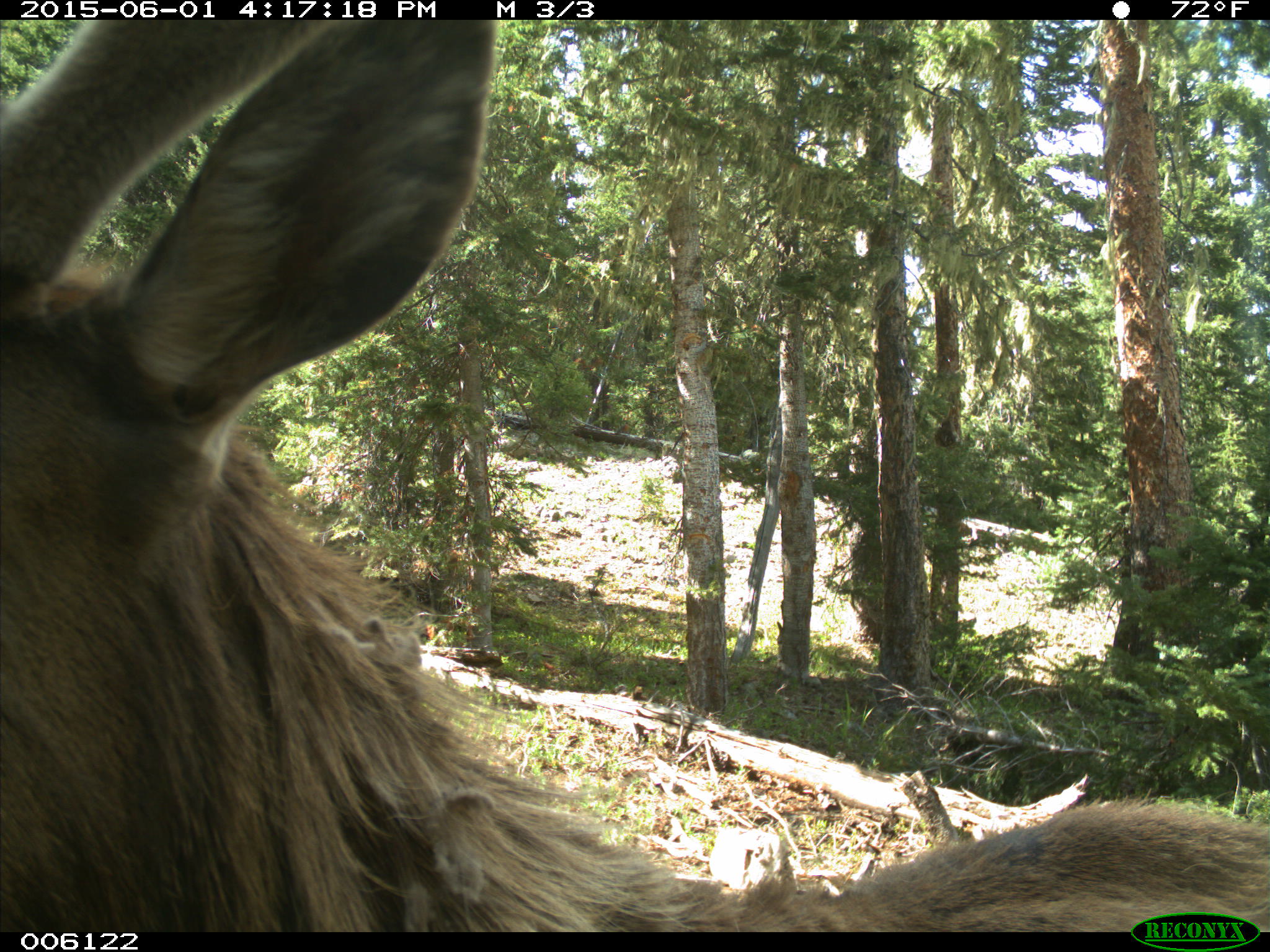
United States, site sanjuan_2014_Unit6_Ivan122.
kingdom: Animalia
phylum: Chordata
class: Mammalia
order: Artiodactyla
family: Cervidae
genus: Cervus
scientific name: Cervus elaphus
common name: red deer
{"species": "Cervus elaphus (red deer)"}